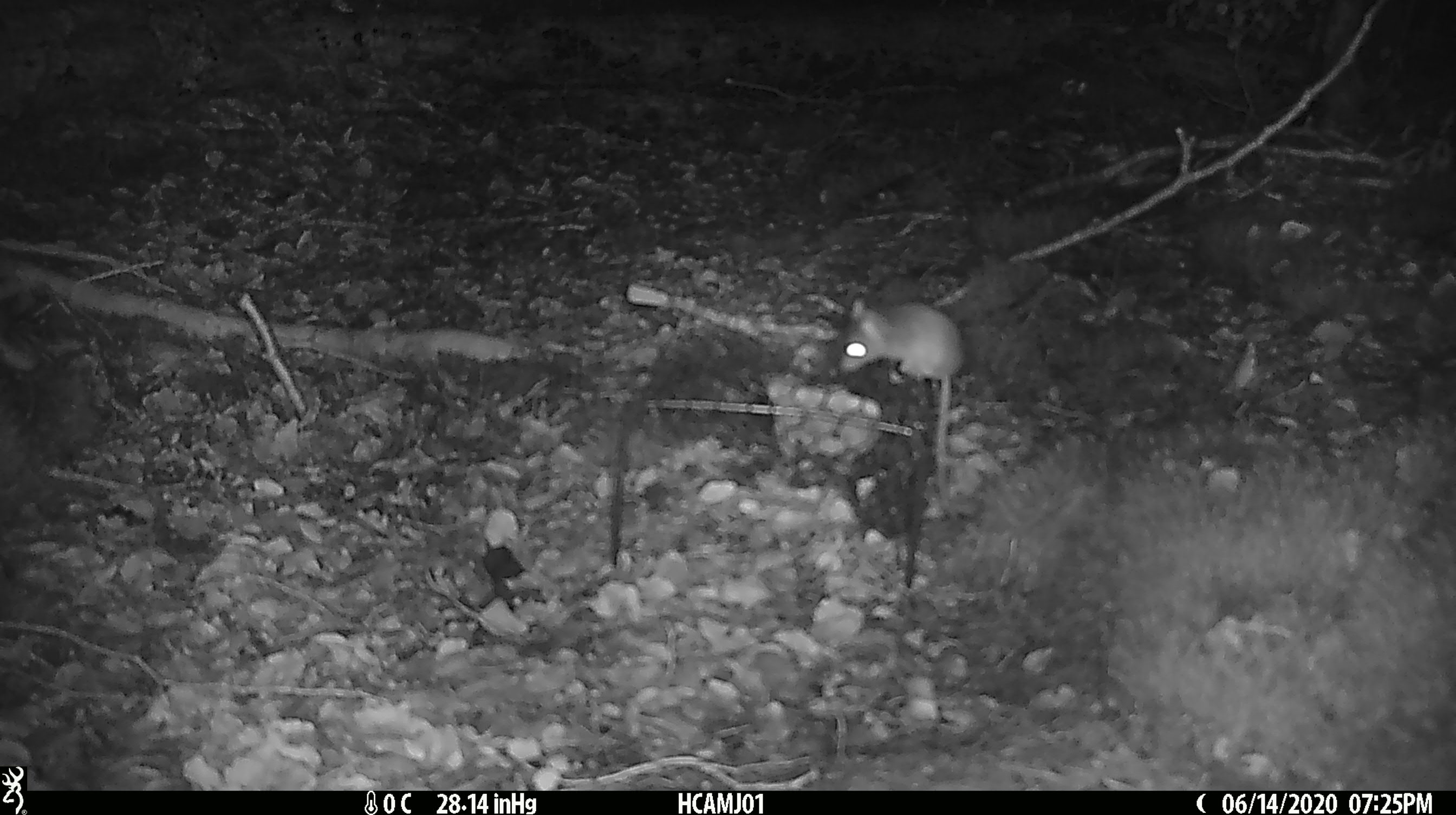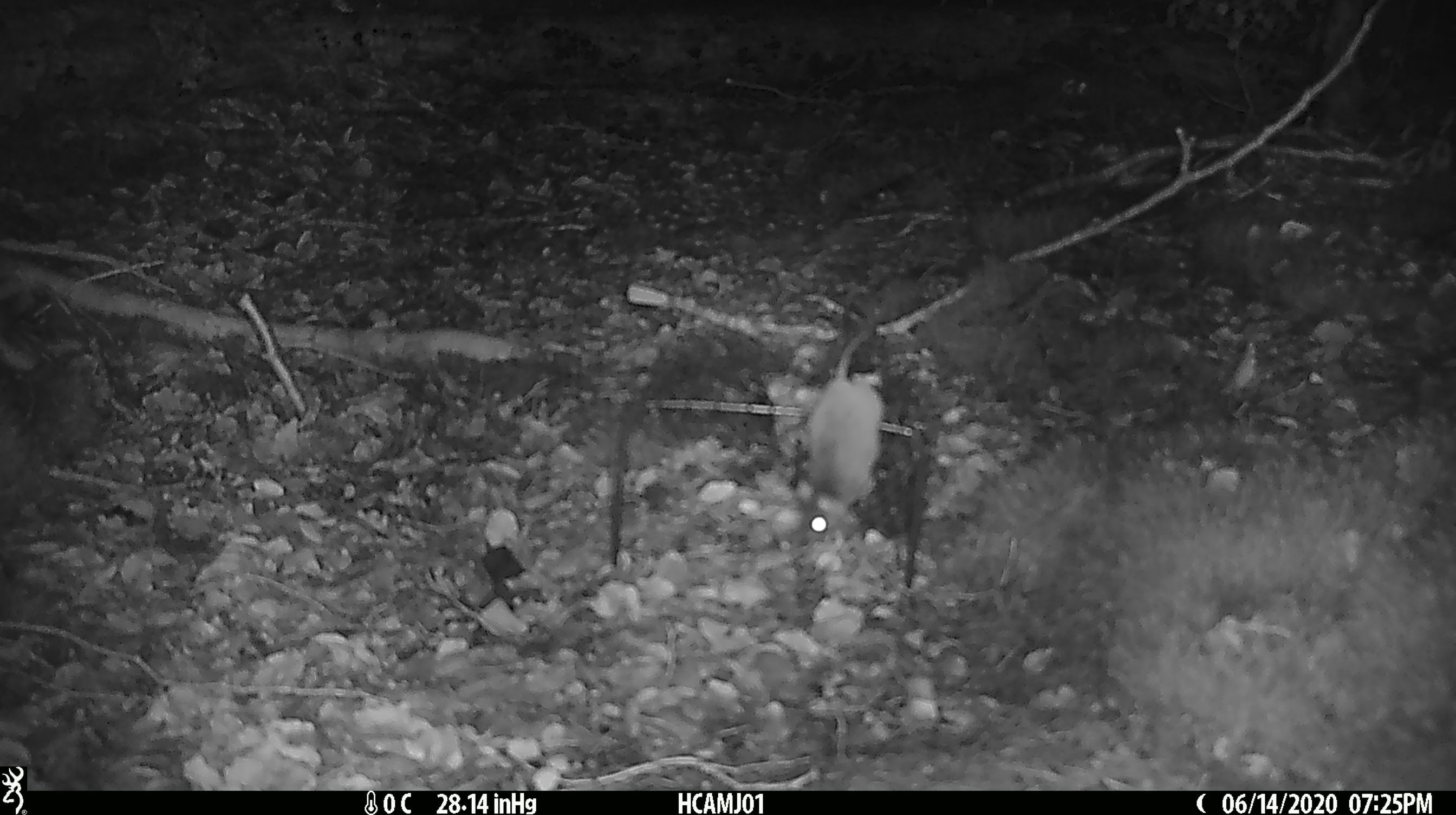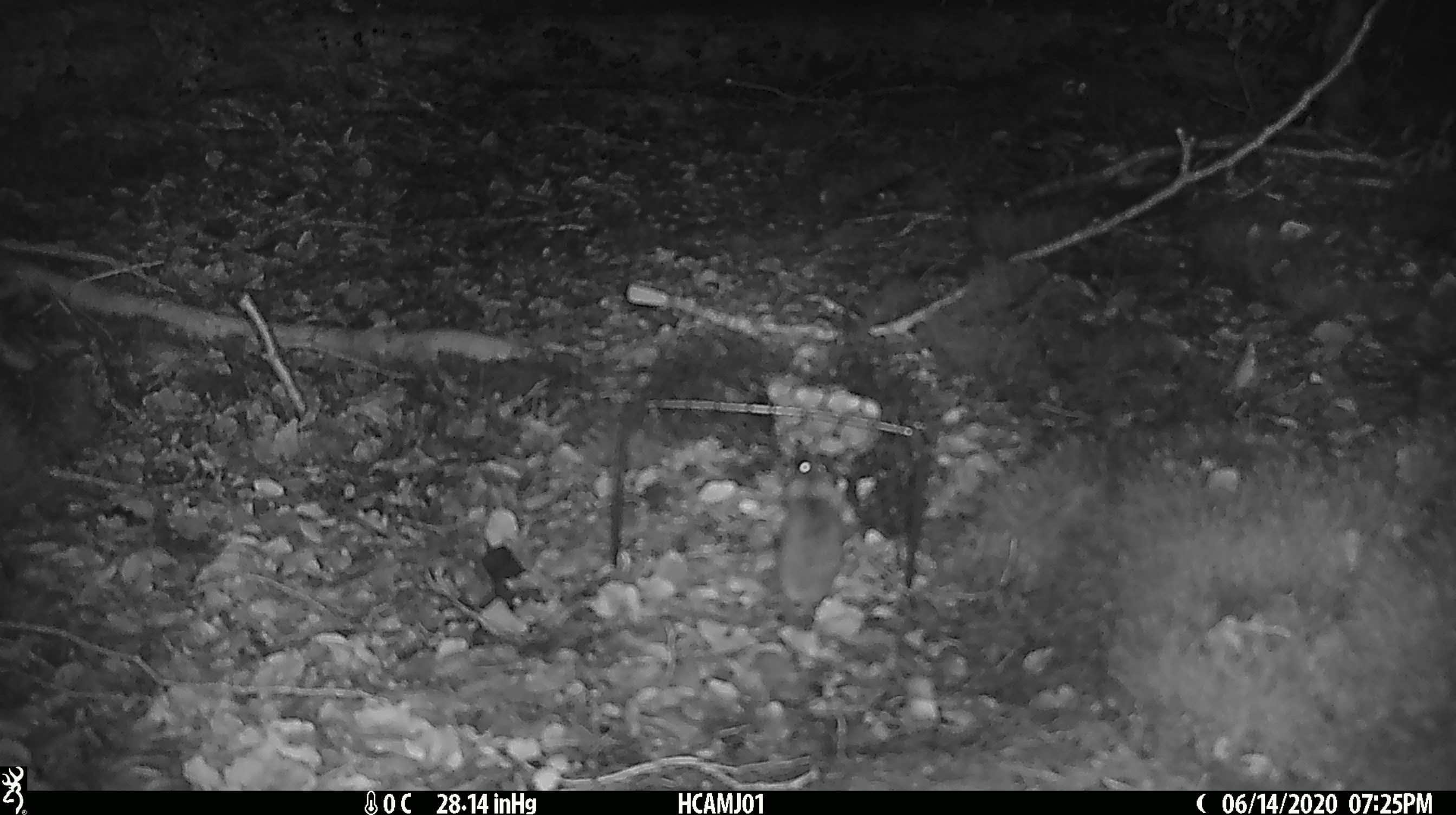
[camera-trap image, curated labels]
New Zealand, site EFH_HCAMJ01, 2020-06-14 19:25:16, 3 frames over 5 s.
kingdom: Animalia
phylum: Chordata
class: Mammalia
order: Rodentia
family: Muridae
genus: Mus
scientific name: Mus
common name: mouse